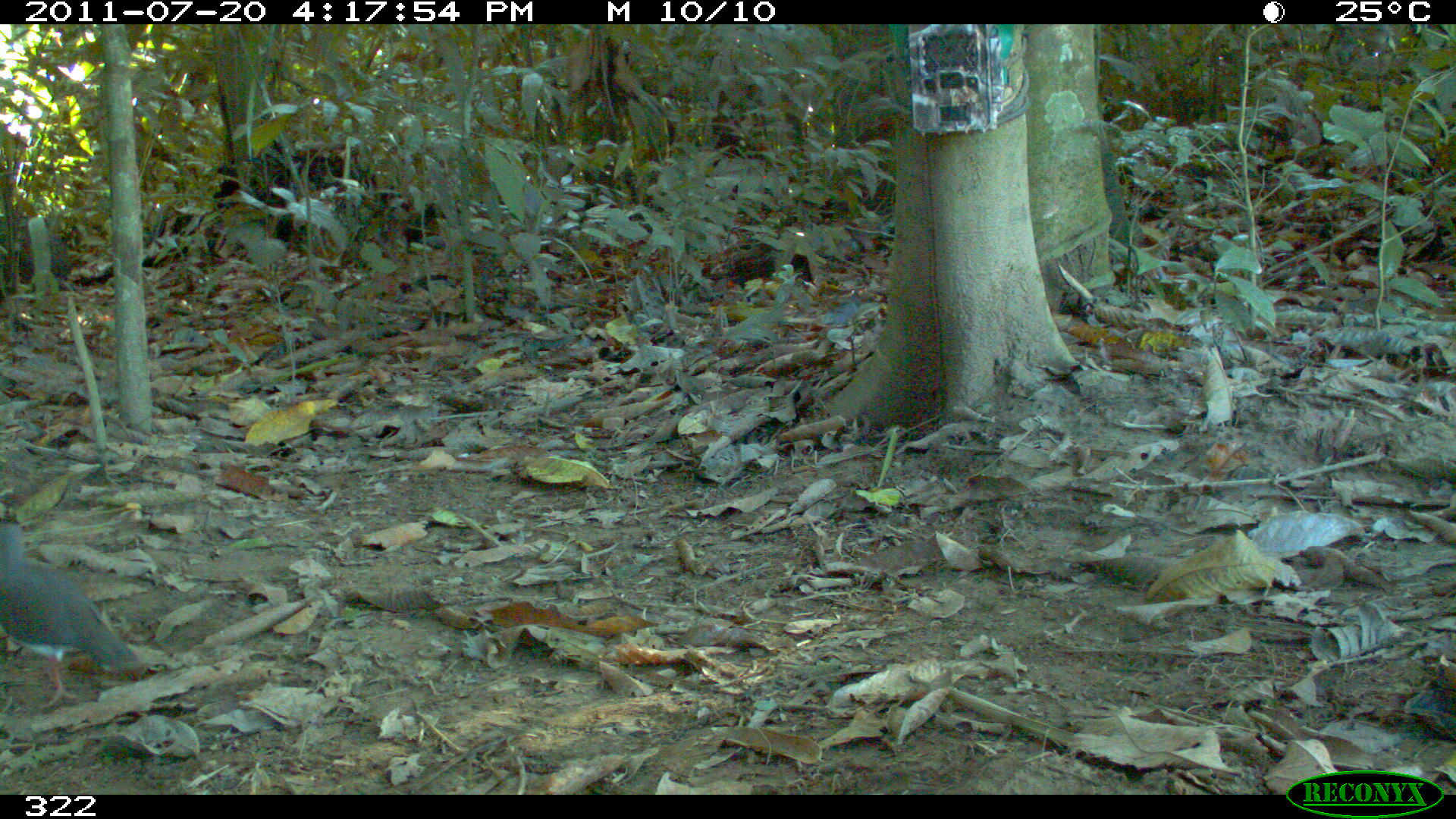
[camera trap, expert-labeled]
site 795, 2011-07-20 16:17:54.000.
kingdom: Animalia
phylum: Chordata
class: Aves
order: Columbiformes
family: Columbidae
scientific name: Columbidae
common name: dove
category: paloma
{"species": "paloma (dove) (Columbidae)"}